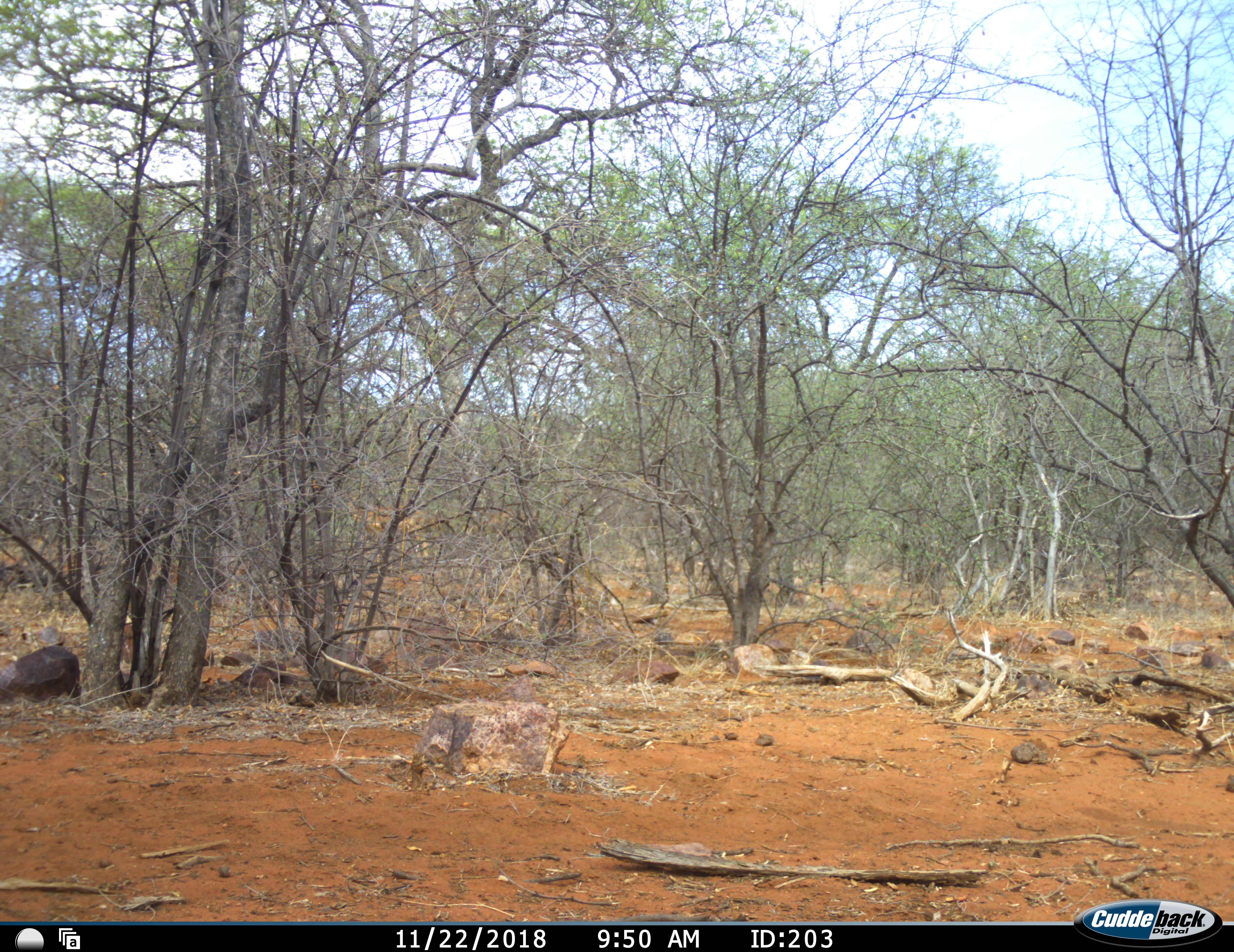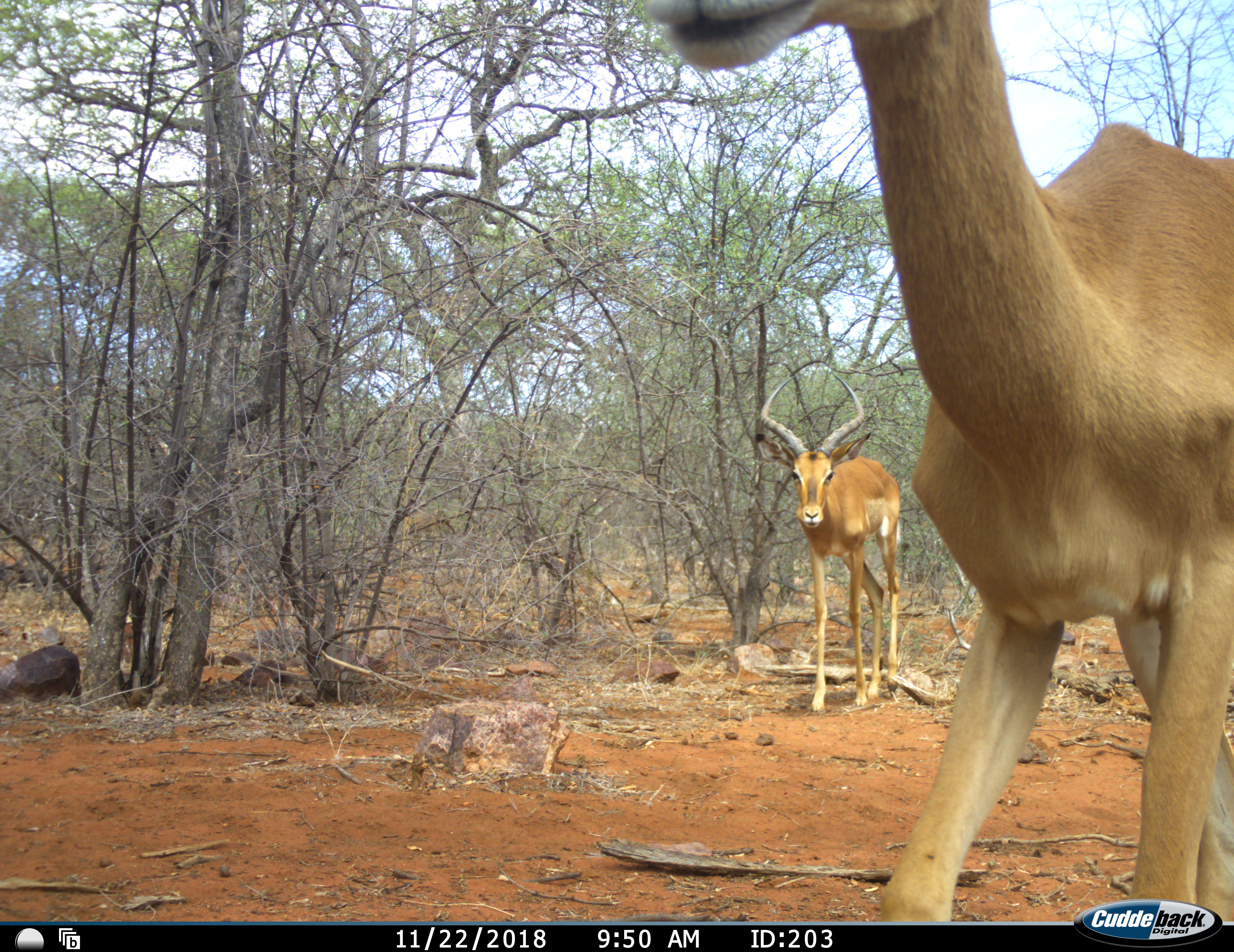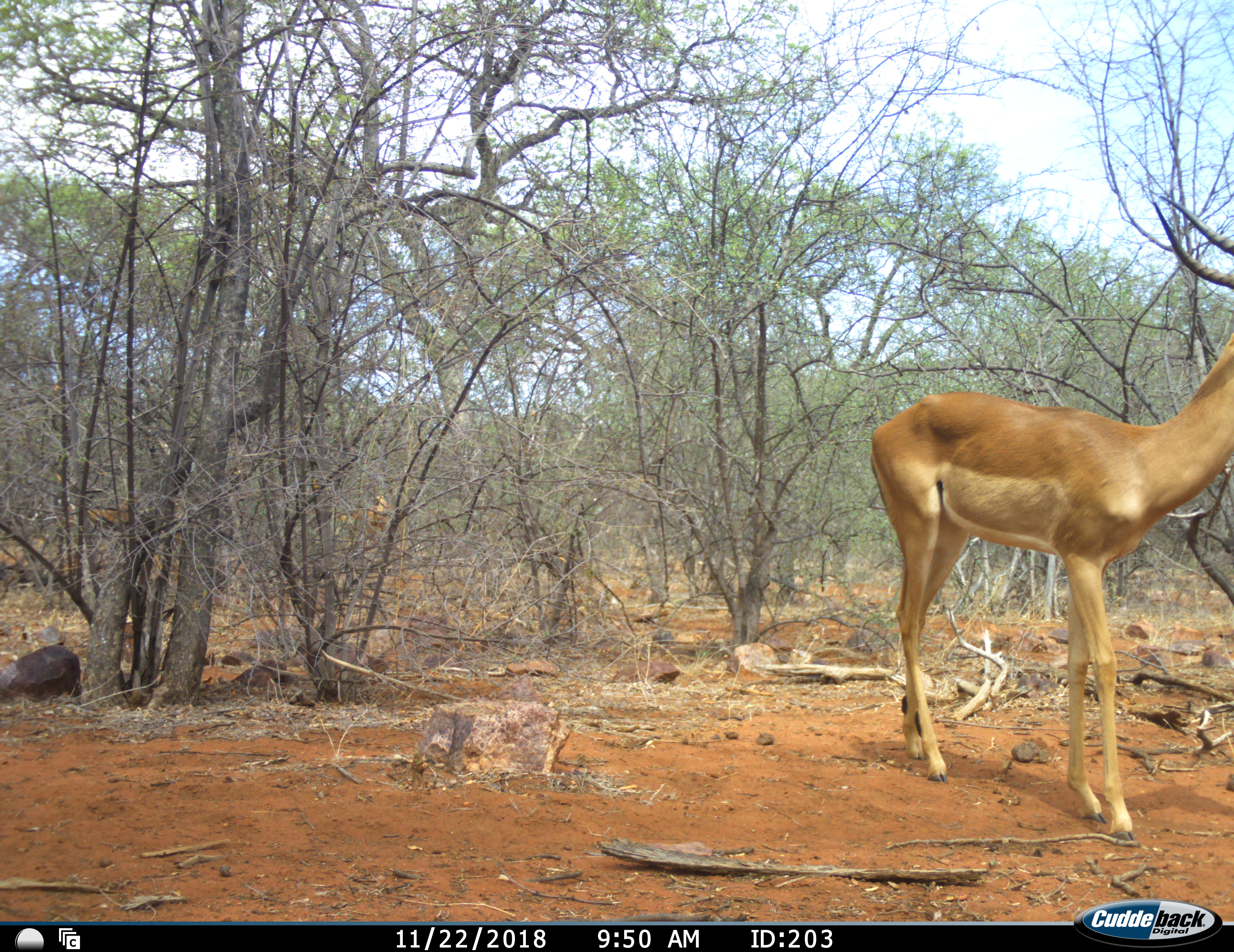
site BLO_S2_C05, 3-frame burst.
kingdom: Animalia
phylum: Chordata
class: Mammalia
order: Artiodactyla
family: Bovidae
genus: Aepyceros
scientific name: Aepyceros melampus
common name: impala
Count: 2.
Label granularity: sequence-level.